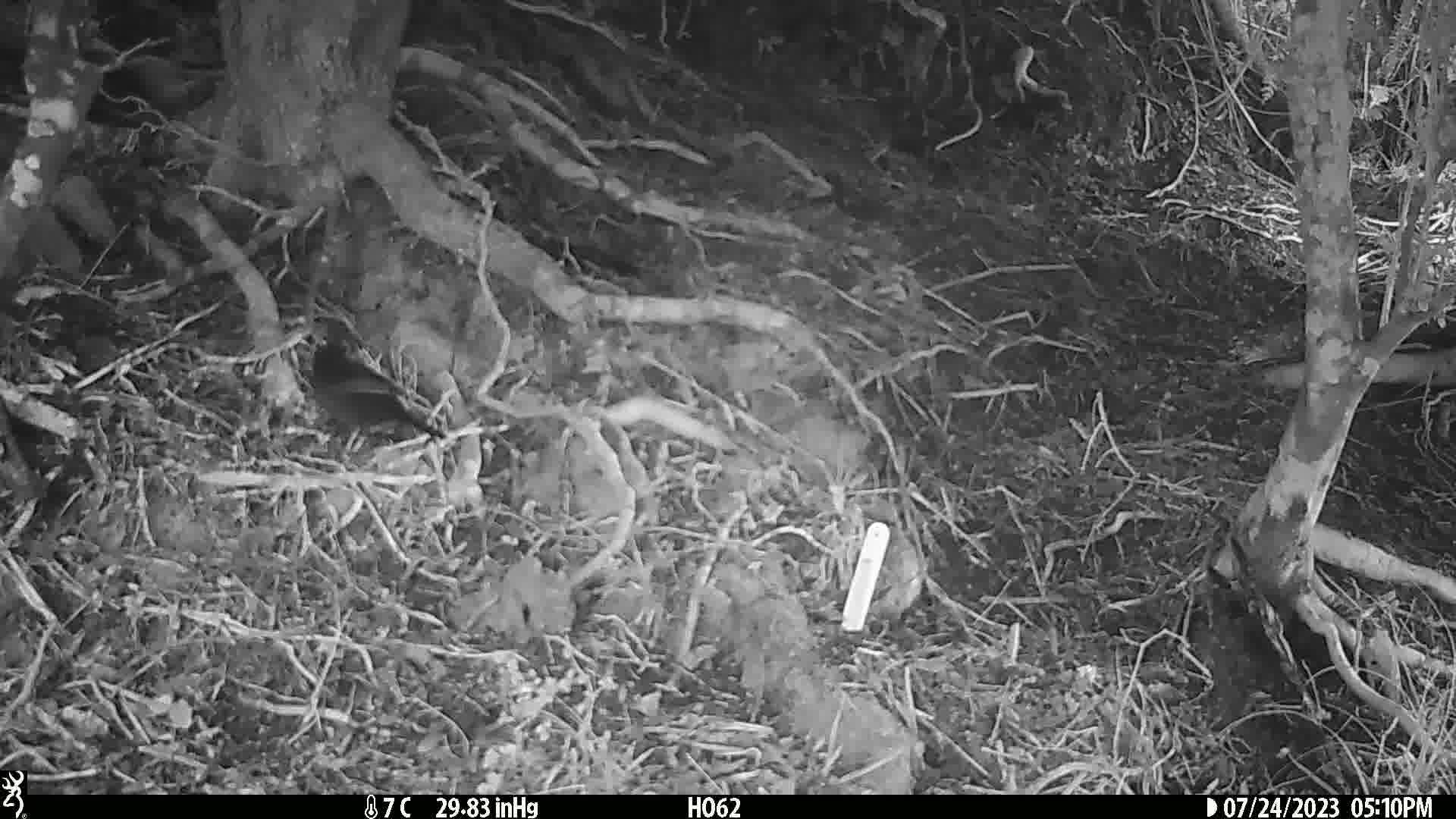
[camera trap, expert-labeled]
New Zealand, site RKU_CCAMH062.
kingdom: Animalia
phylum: Chordata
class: Aves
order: Passeriformes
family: Turdidae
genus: Turdus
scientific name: Turdus merula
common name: eurasian blackbird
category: blackbird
Blackbird (eurasian blackbird) (Turdus merula).